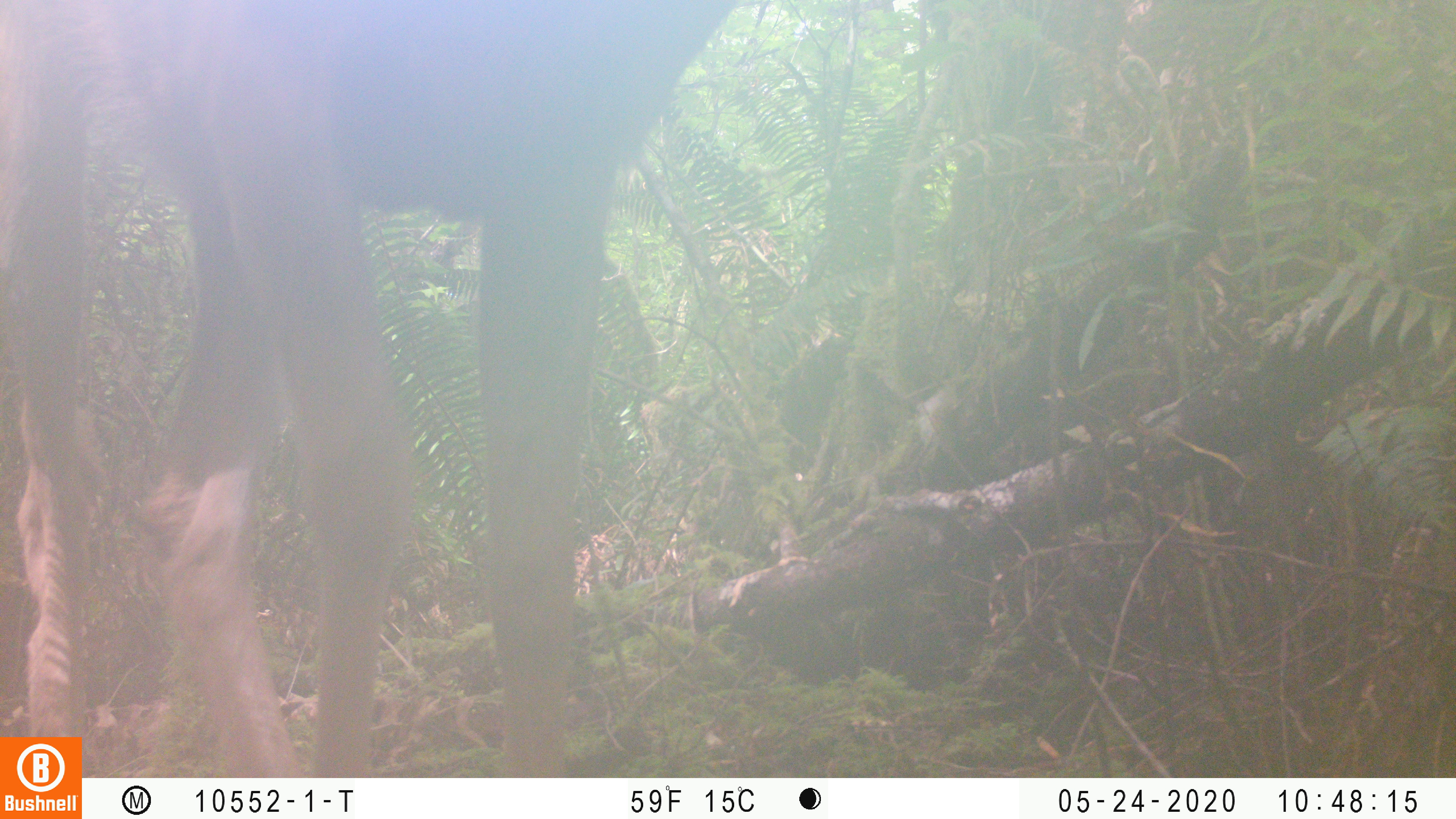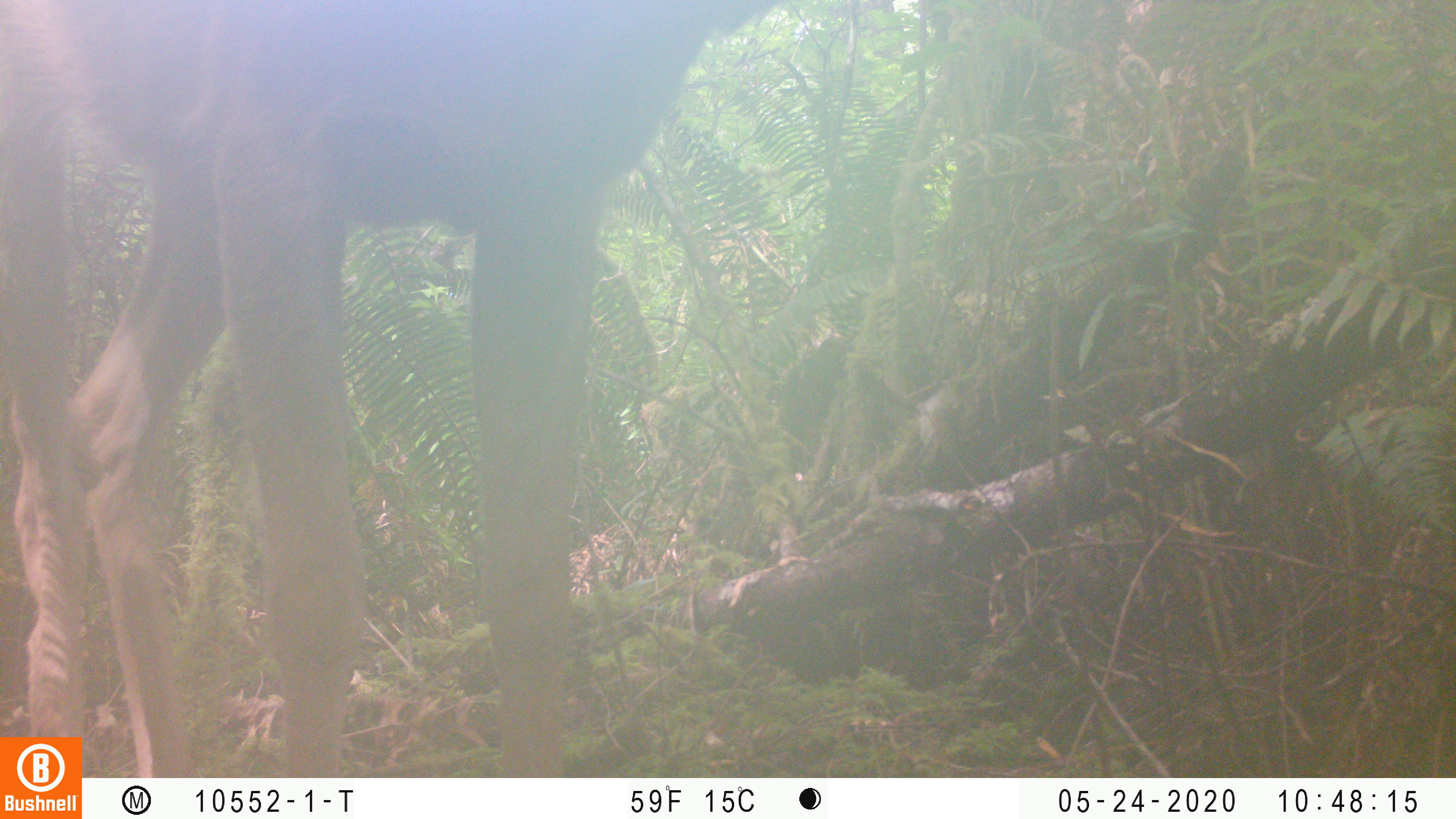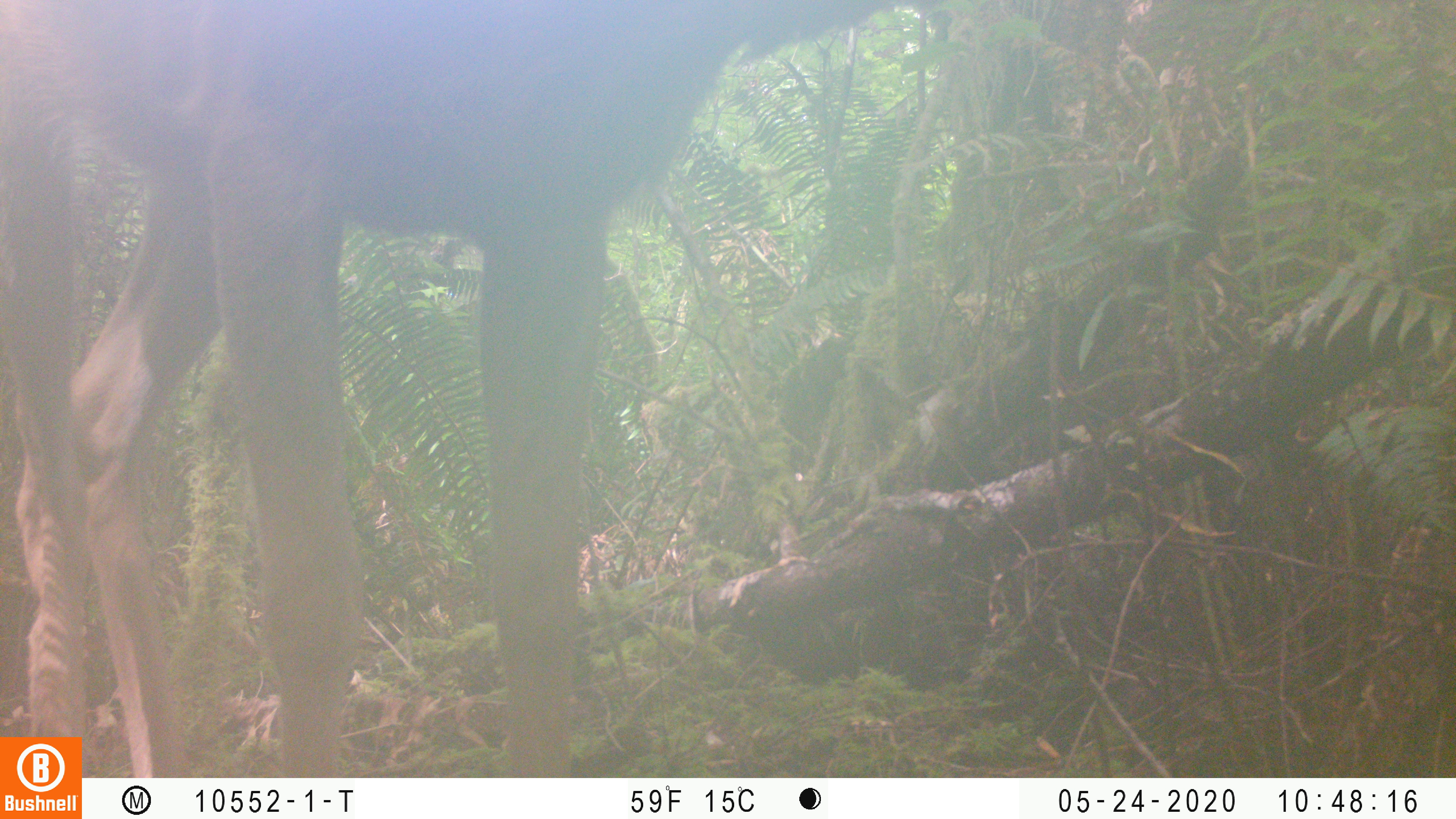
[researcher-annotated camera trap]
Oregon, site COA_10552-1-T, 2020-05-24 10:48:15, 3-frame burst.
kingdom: Animalia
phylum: Chordata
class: Mammalia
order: Artiodactyla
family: Cervidae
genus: Odocoileus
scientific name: Odocoileus hemionus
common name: black-tailed deer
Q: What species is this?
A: Black-tailed deer (Odocoileus hemionus).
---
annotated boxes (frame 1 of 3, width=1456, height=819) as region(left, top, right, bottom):
black-tailed deer: region(2, 1, 742, 727)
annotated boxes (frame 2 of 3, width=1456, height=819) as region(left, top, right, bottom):
black-tailed deer: region(2, 0, 761, 727)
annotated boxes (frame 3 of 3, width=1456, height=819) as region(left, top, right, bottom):
black-tailed deer: region(0, 0, 755, 727)